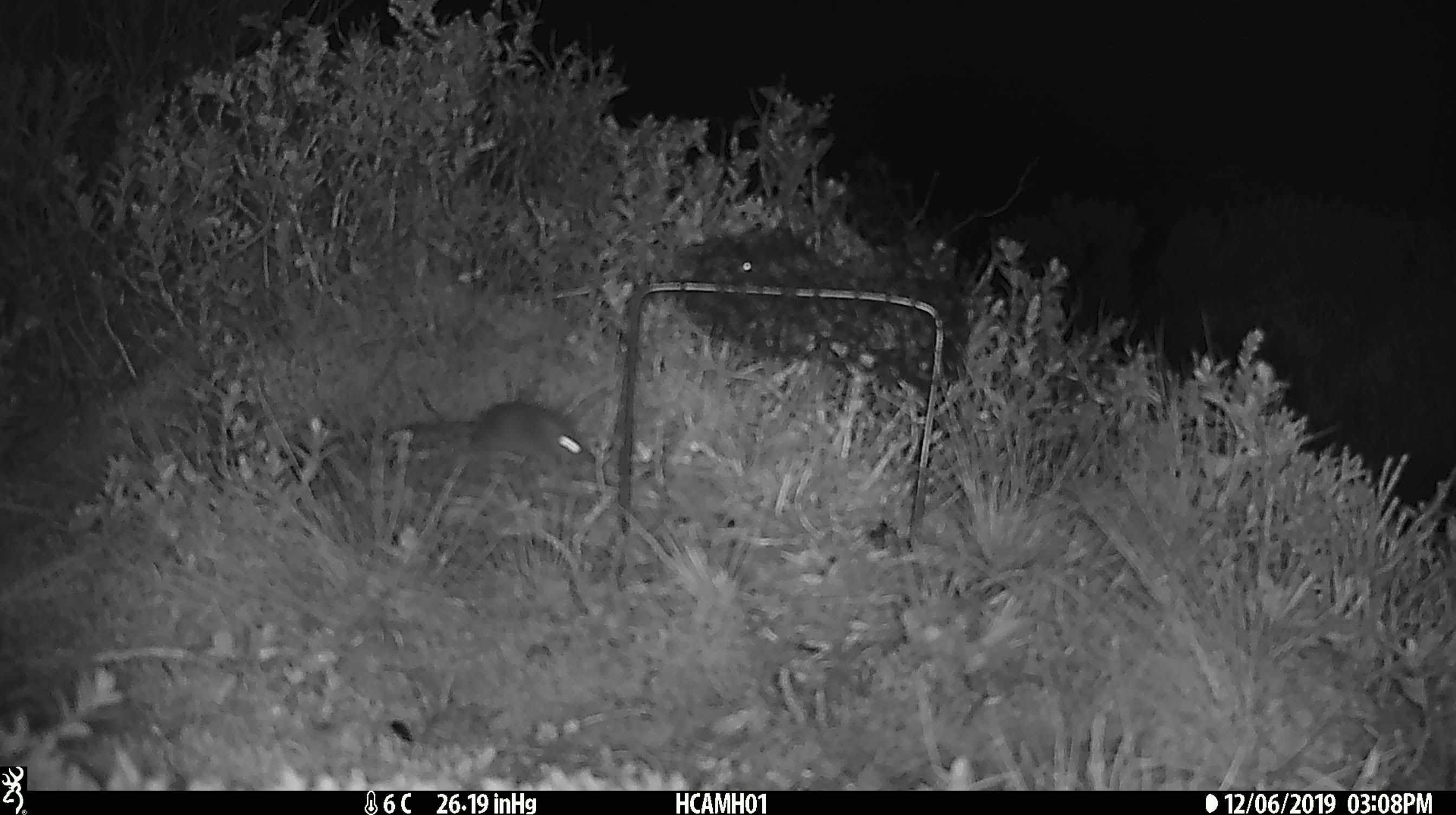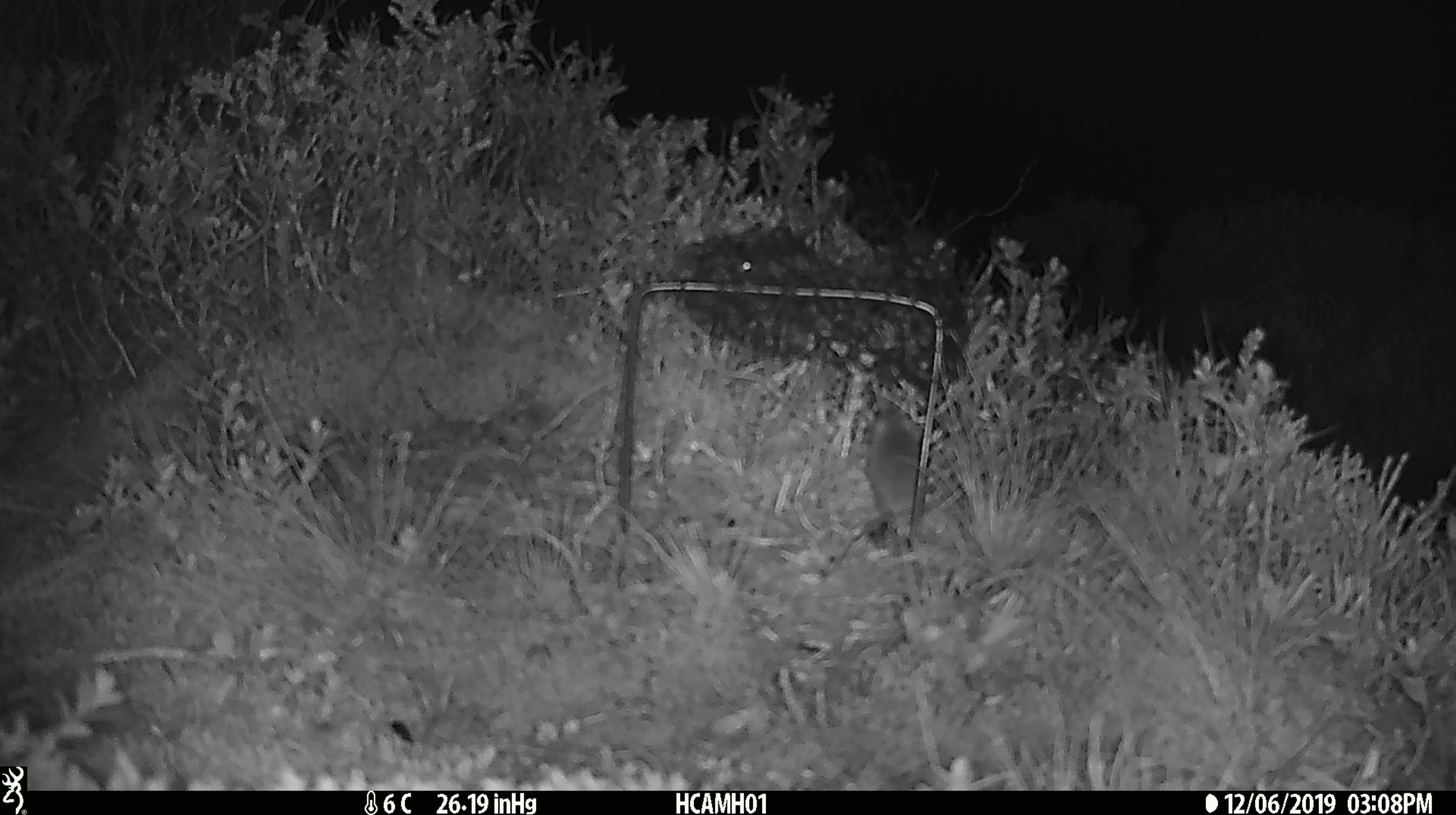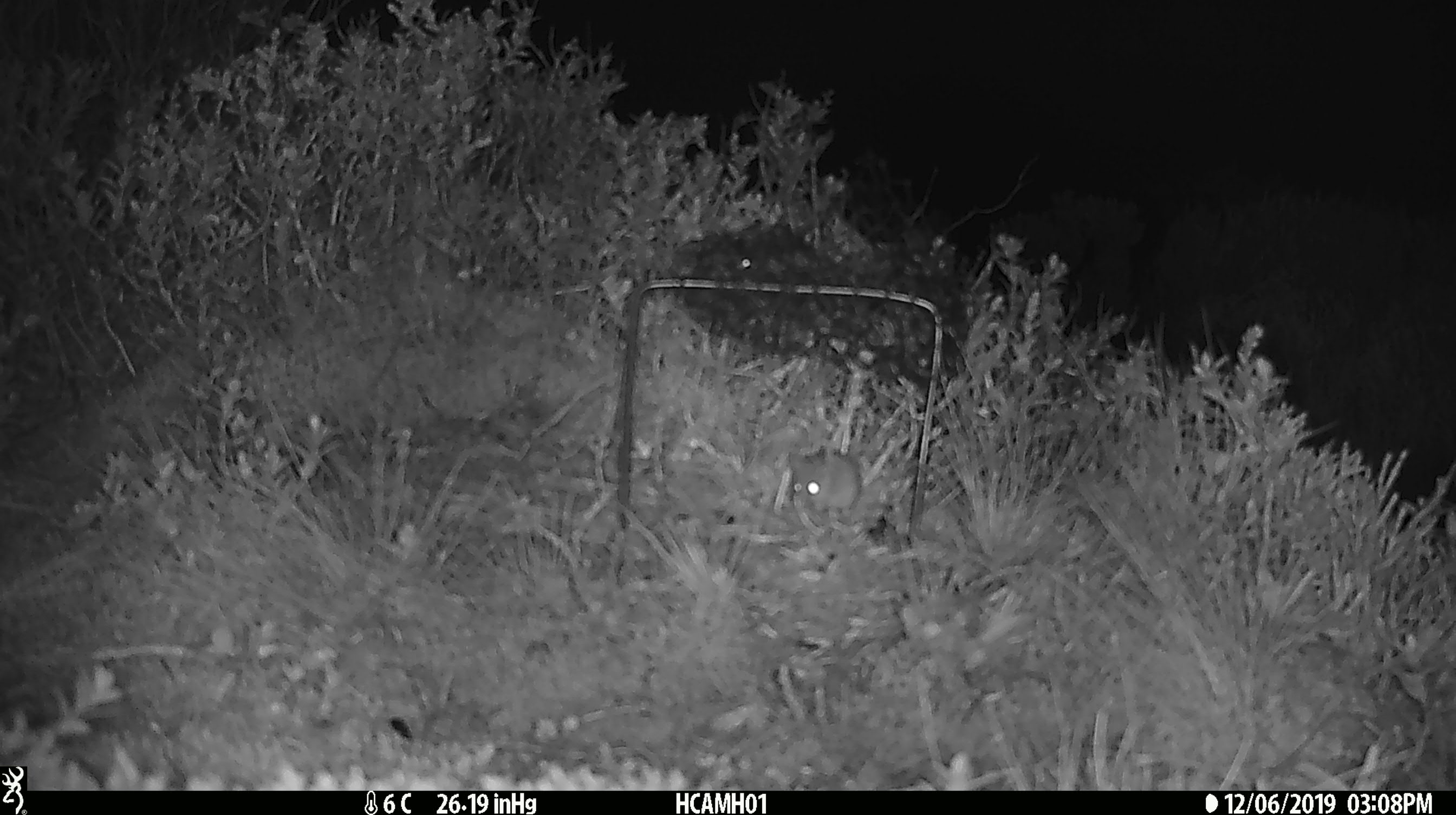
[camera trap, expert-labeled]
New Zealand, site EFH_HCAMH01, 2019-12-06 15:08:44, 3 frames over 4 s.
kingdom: Animalia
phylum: Chordata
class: Mammalia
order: Rodentia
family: Muridae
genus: Mus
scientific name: Mus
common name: mouse